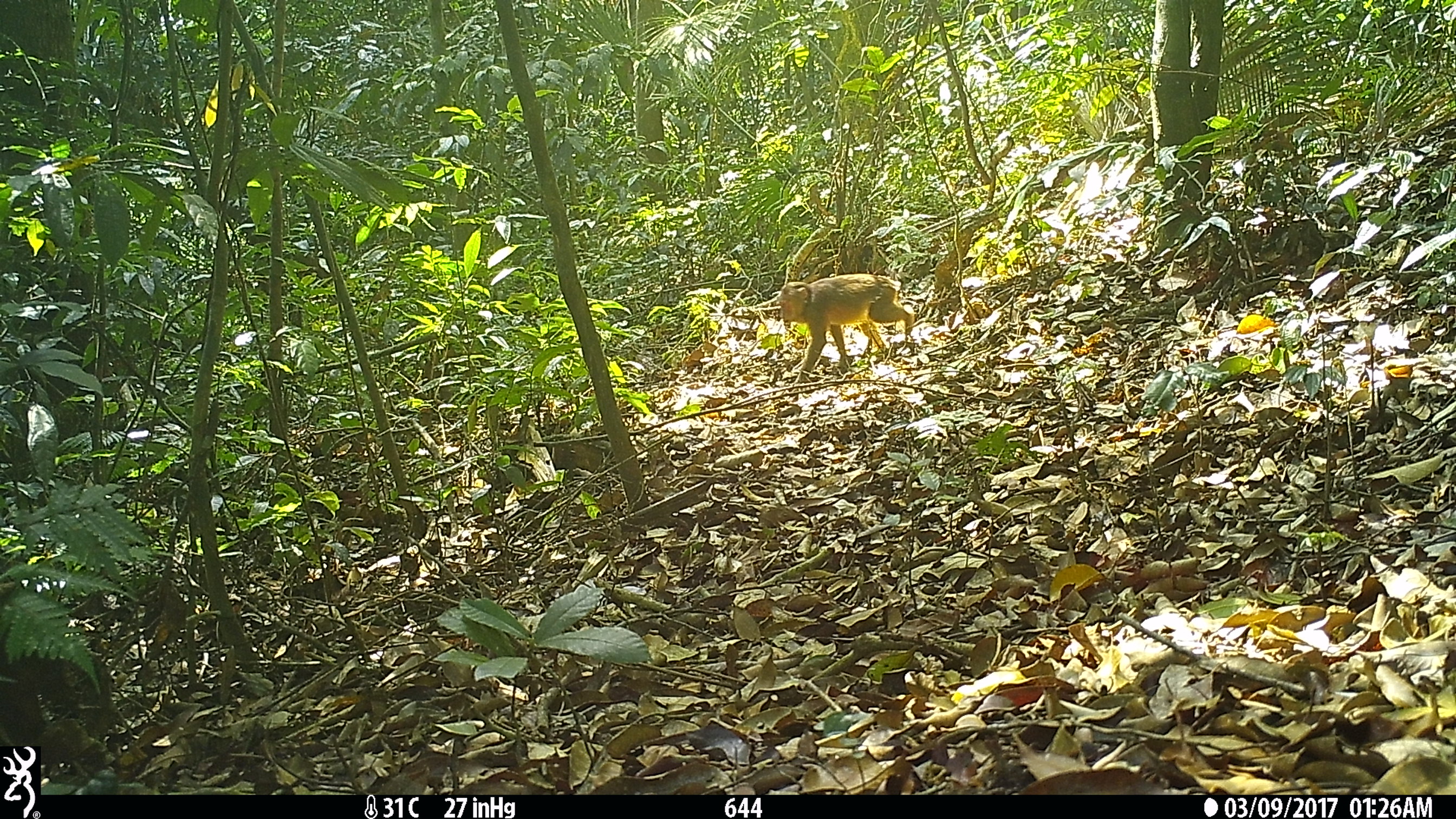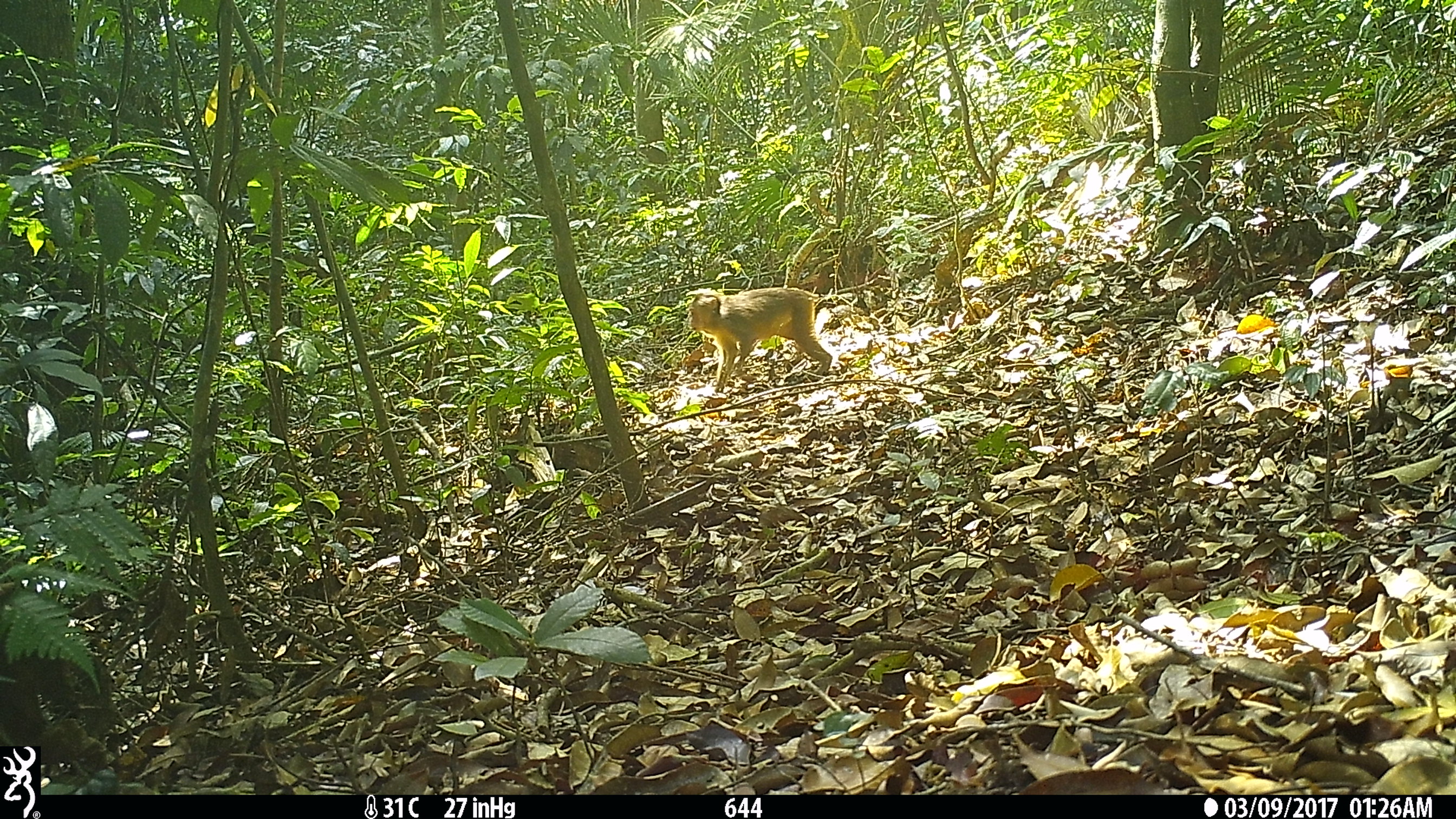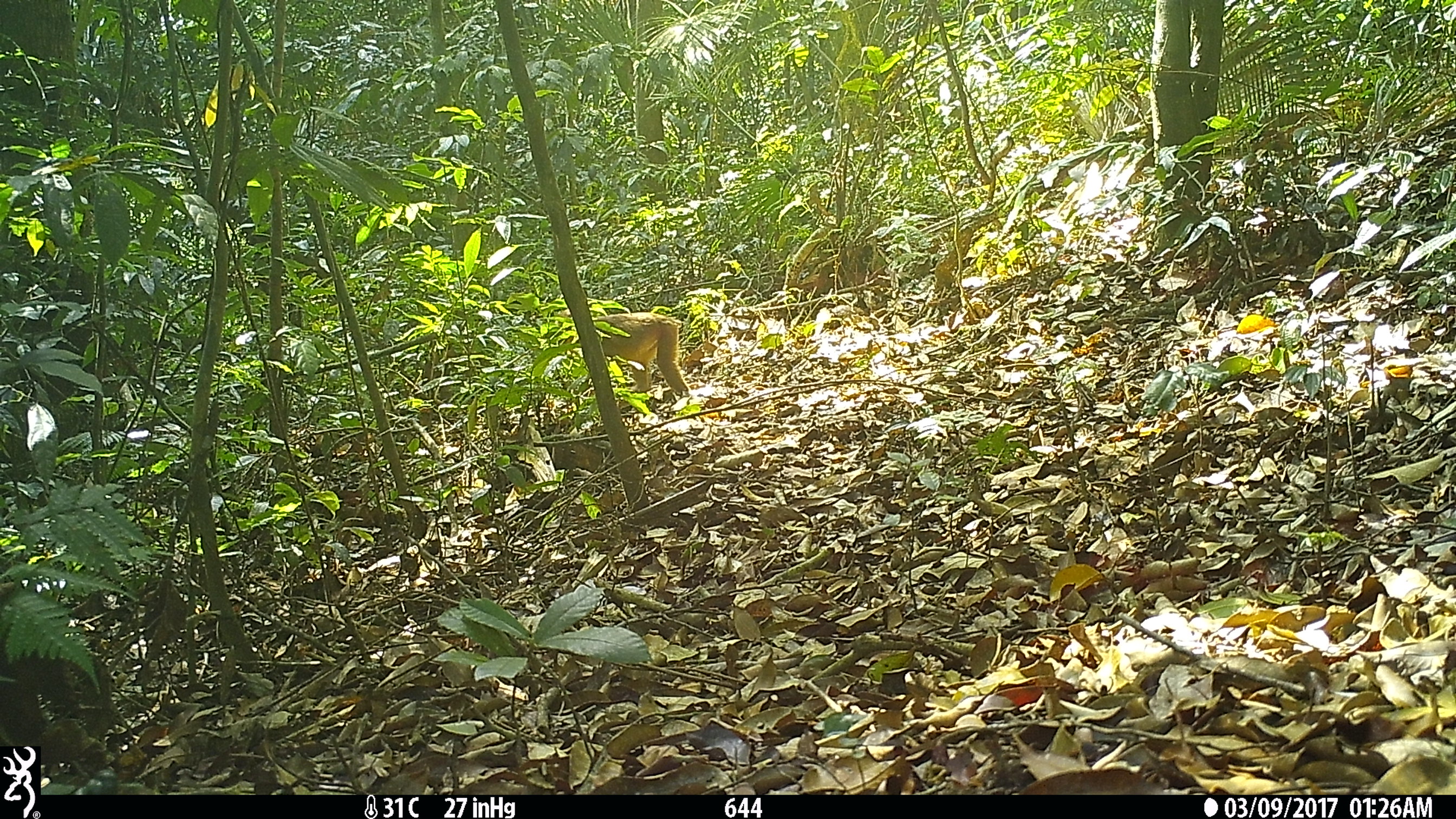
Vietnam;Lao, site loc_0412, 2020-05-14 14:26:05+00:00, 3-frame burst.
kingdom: Animalia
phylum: Chordata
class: Mammalia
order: Primates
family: Cercopithecidae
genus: Macaca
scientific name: Macaca arctoides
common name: stump-tailed macaque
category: stump tailed macaque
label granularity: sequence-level